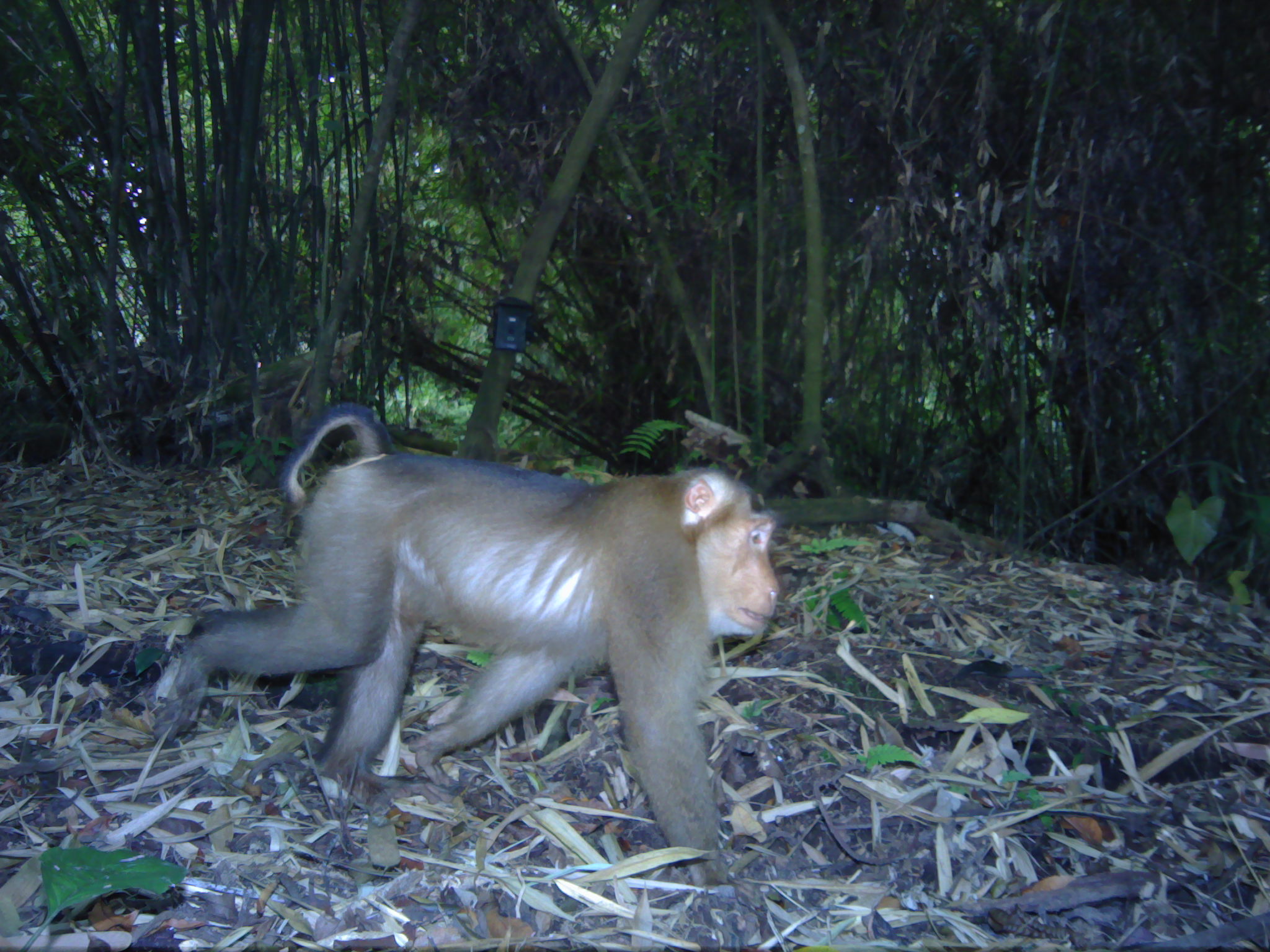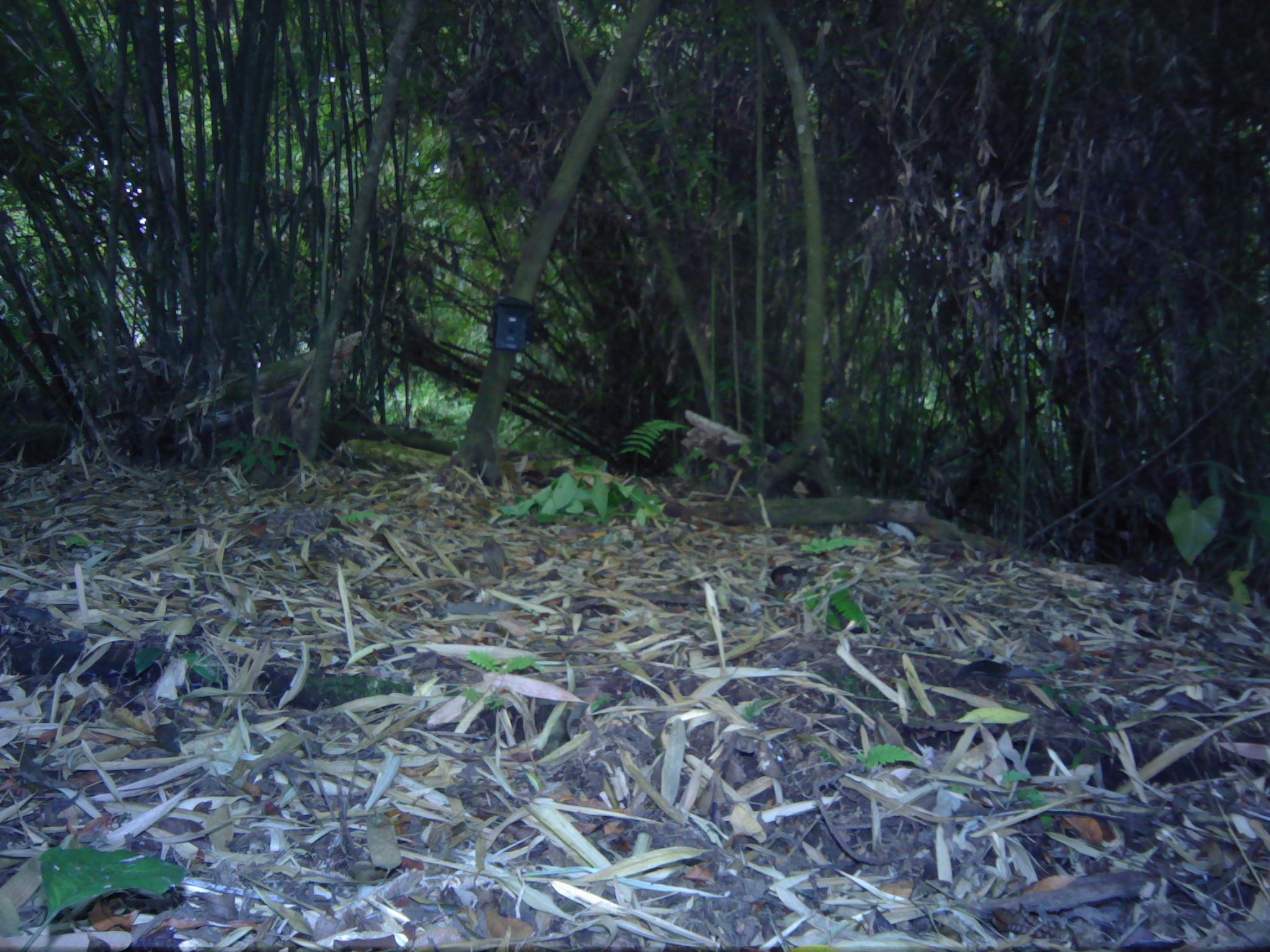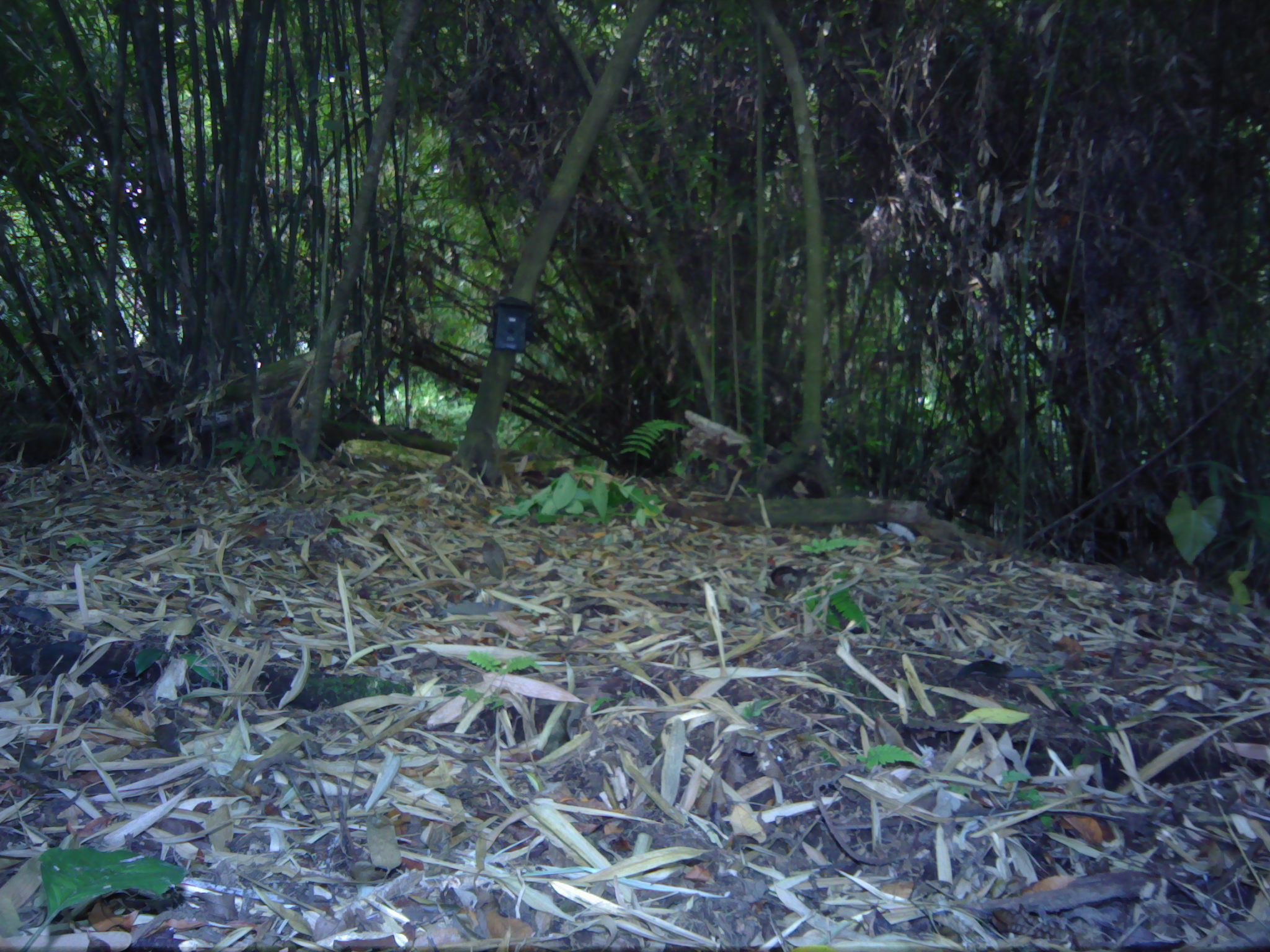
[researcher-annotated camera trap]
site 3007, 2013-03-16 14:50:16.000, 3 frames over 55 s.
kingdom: Animalia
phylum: Chordata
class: Mammalia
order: Primates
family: Cercopithecidae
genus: Macaca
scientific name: Macaca nemestrina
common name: southern pig-tailed macaque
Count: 1.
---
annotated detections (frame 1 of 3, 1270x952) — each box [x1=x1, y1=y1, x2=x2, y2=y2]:
macaca nemestrina: [x1=157, y1=402, x2=781, y2=885]